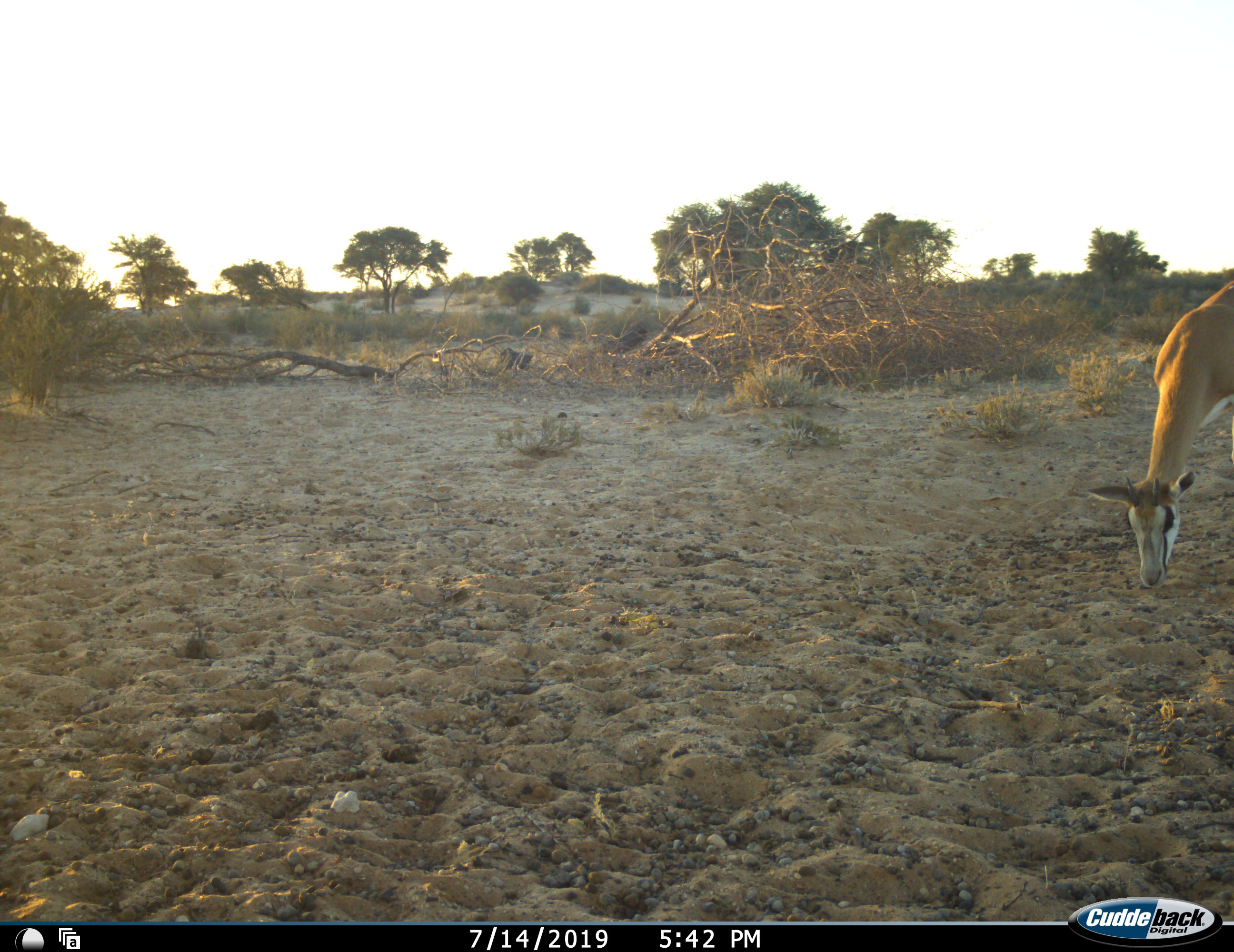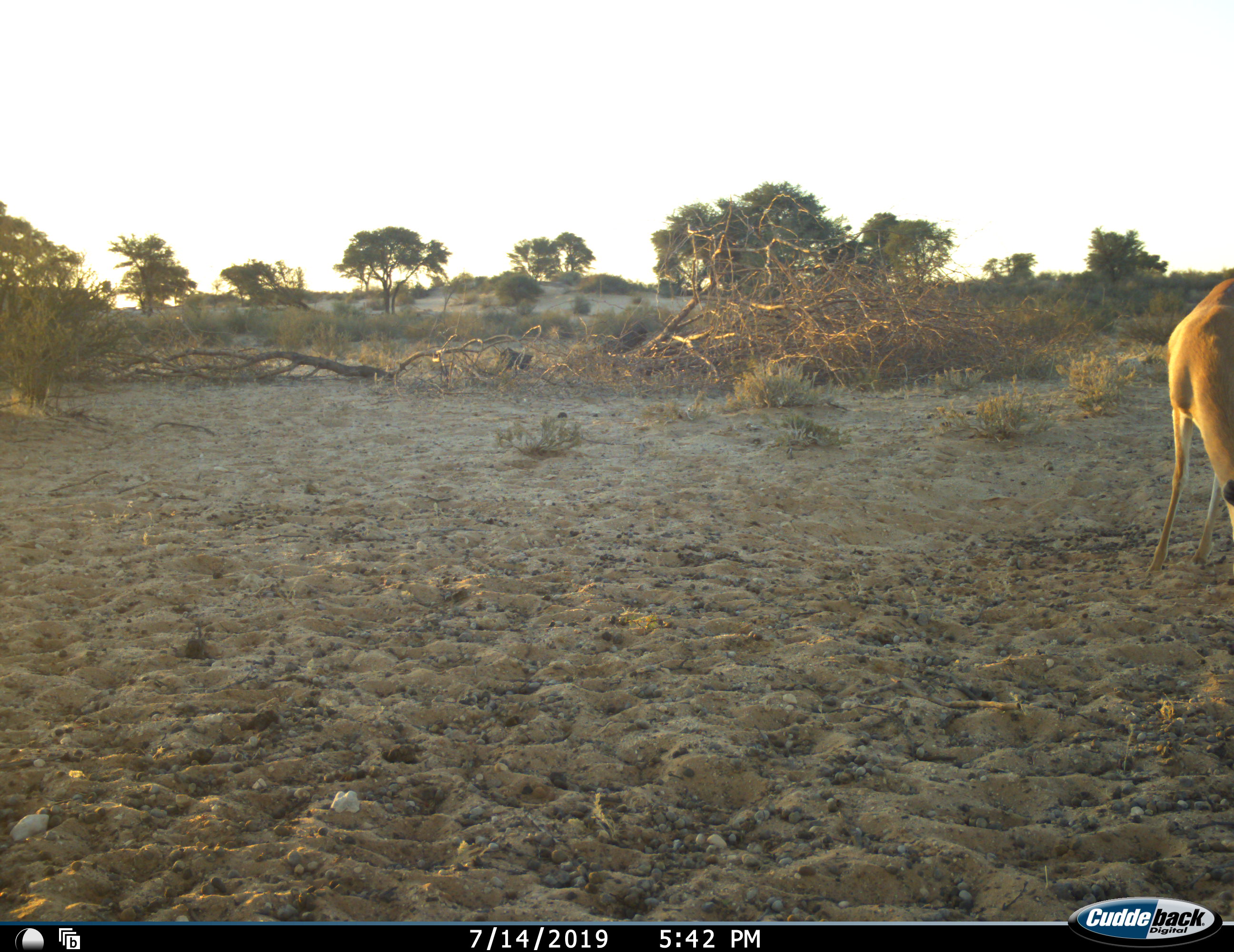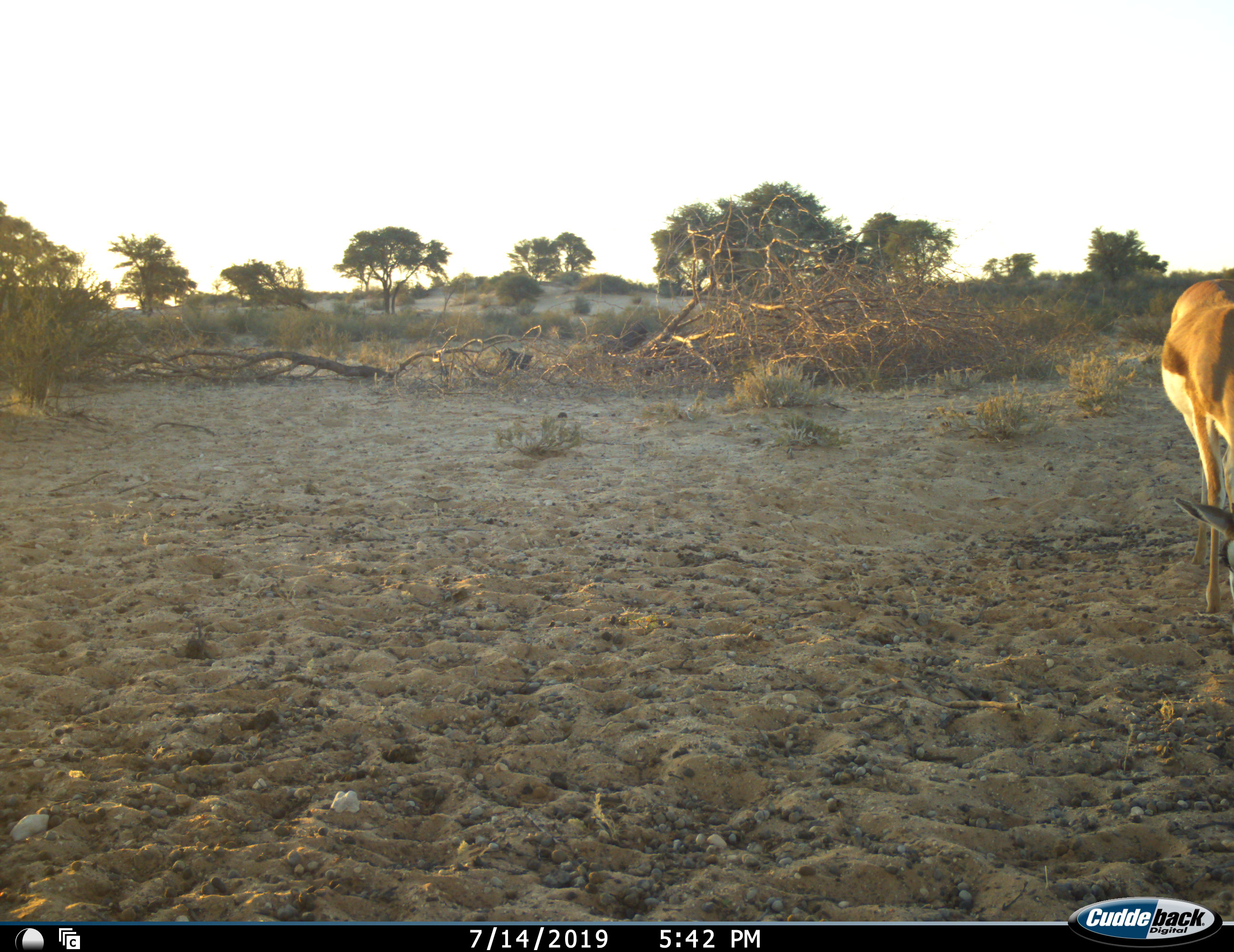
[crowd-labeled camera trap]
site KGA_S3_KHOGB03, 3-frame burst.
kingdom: Animalia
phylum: Chordata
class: Mammalia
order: Artiodactyla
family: Bovidae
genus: Antidorcas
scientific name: Antidorcas marsupialis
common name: springbok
Springbok (Antidorcas marsupialis), count 1. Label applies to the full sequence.